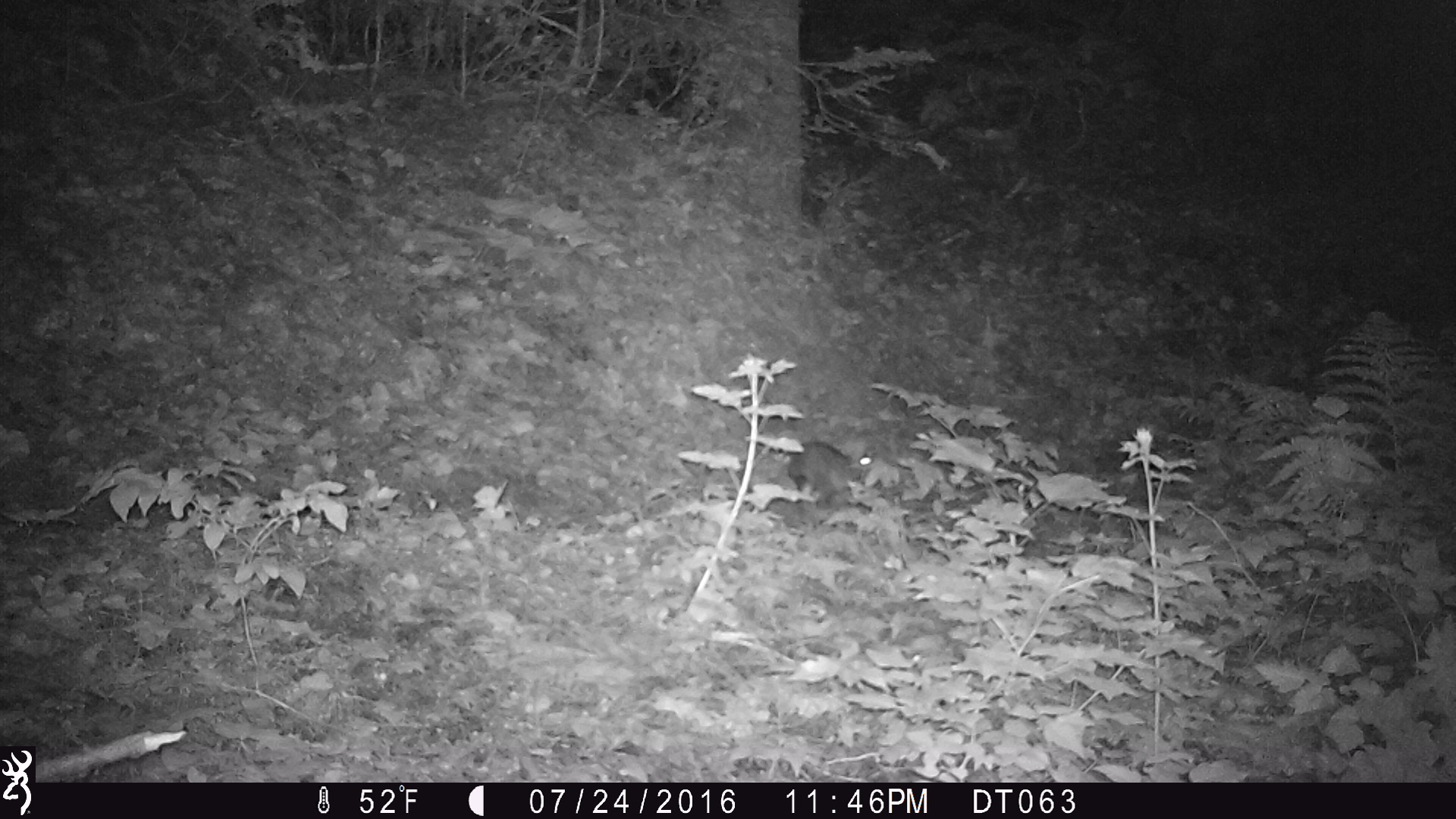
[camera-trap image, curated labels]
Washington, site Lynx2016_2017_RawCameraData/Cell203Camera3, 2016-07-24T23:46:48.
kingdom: Animalia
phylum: Chordata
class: Mammalia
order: Lagomorpha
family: Leporidae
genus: Lepus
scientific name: Lepus americanus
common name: snowshoe hare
Lepus americanus (snowshoe hare). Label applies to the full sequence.